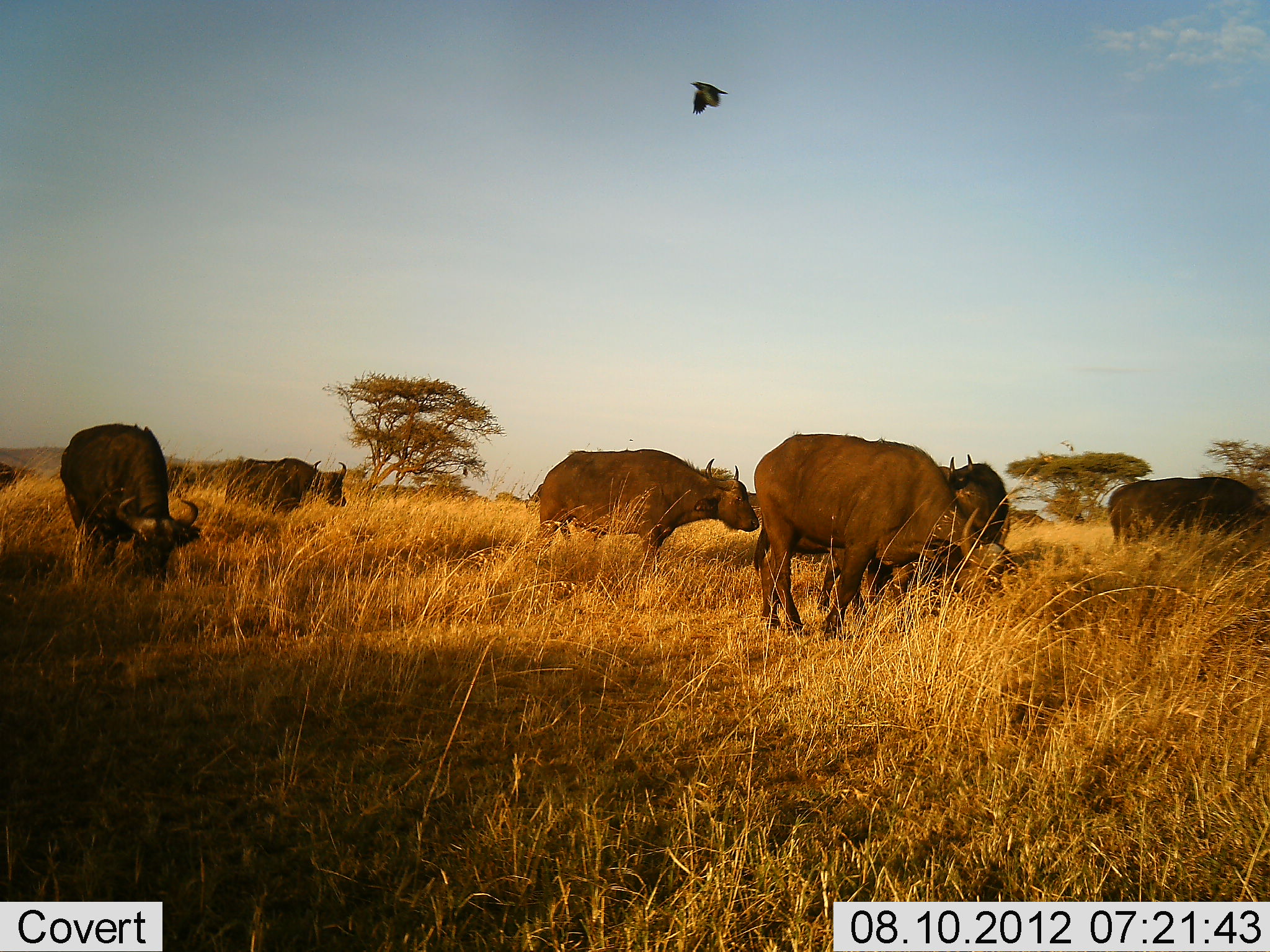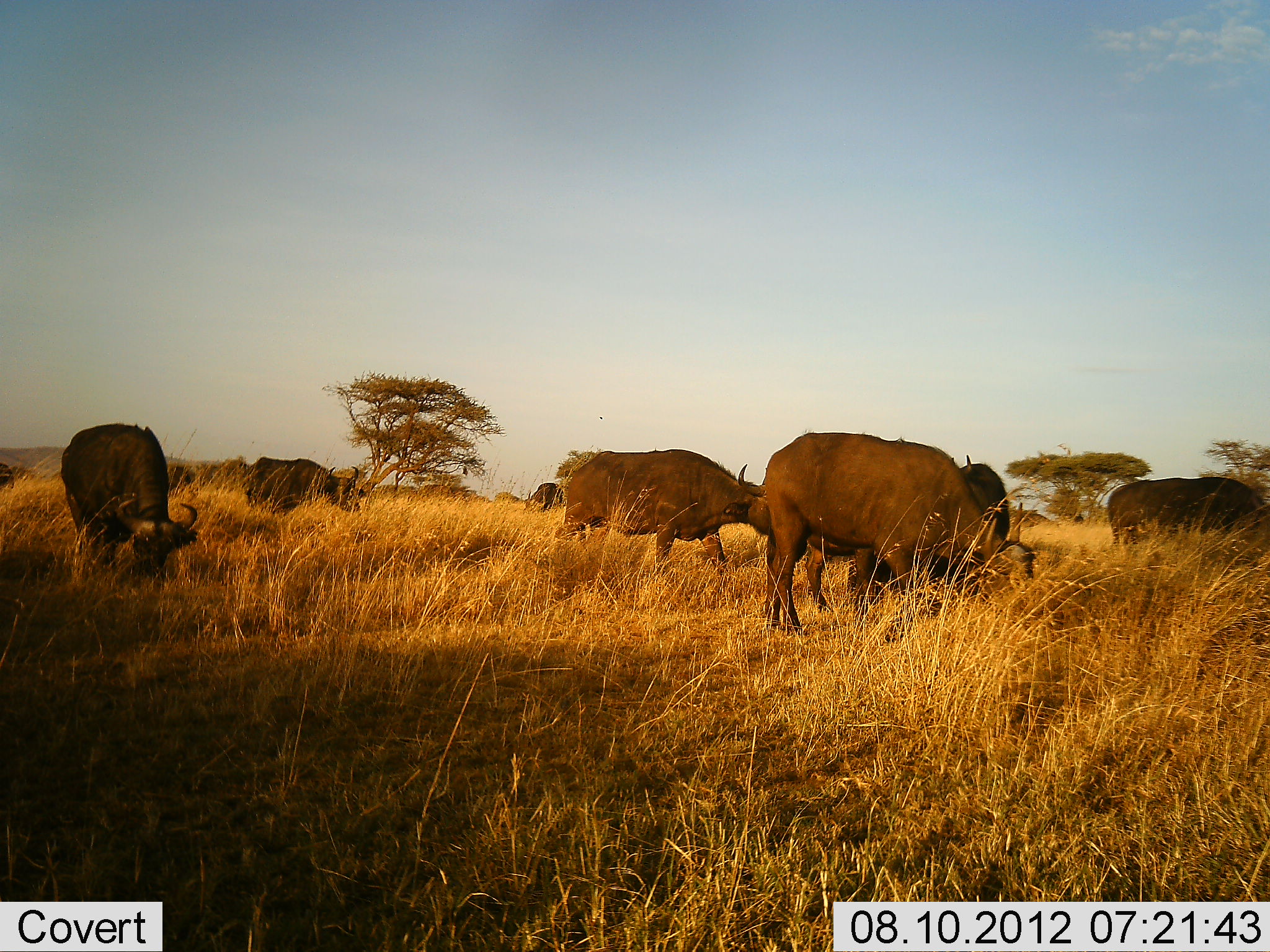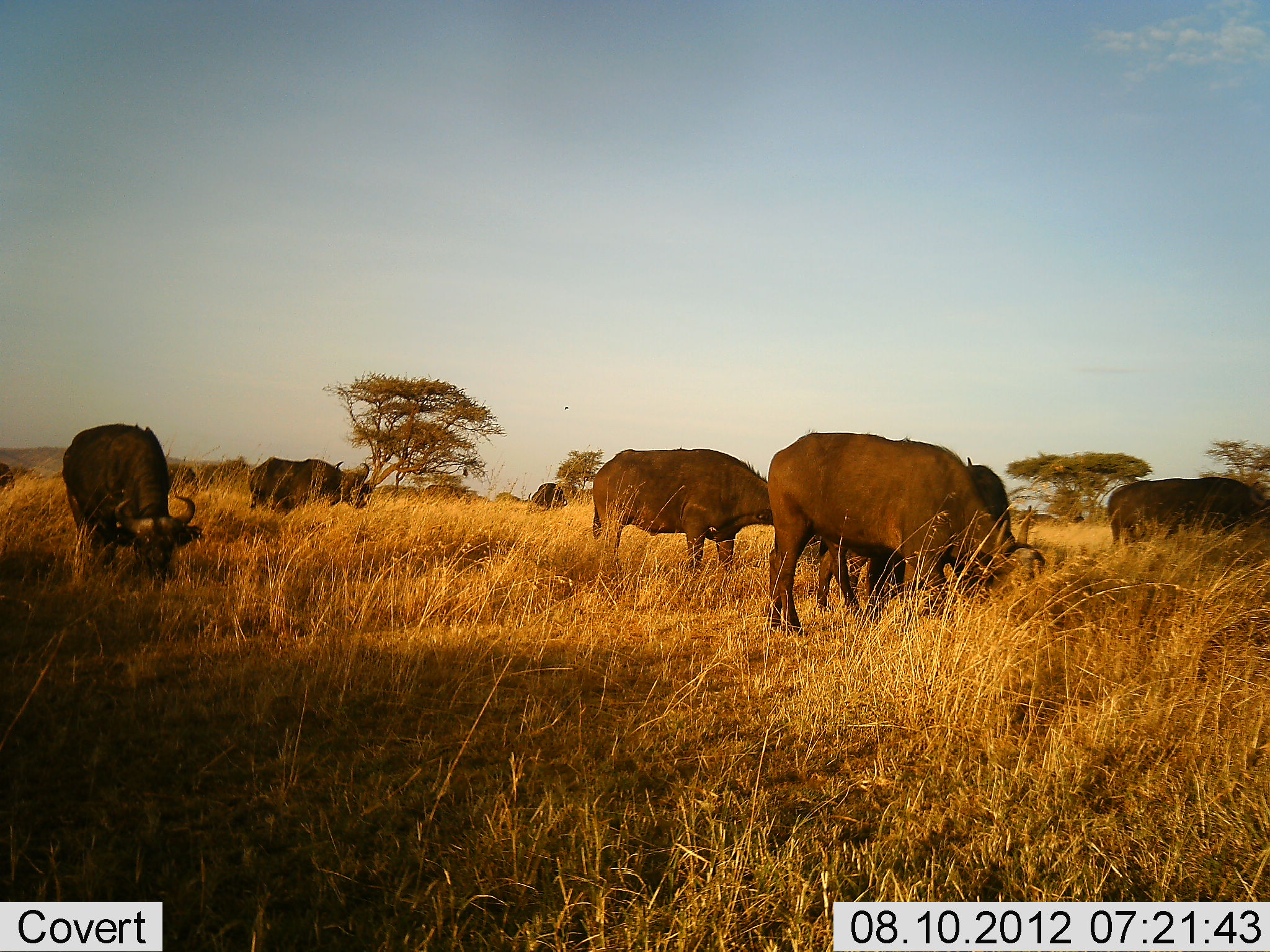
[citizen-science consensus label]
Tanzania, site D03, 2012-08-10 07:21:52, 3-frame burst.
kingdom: Animalia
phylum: Chordata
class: Mammalia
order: Artiodactyla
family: Bovidae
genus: Syncerus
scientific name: Syncerus caffer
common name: cape buffalo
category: buffalo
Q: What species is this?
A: Buffalo (cape buffalo) (Syncerus caffer).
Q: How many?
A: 8.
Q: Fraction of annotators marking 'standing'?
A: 37%.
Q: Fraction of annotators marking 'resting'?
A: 5%.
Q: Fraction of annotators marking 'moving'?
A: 53%.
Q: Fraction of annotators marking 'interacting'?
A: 5%.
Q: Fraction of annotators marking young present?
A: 0%.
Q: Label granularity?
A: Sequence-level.